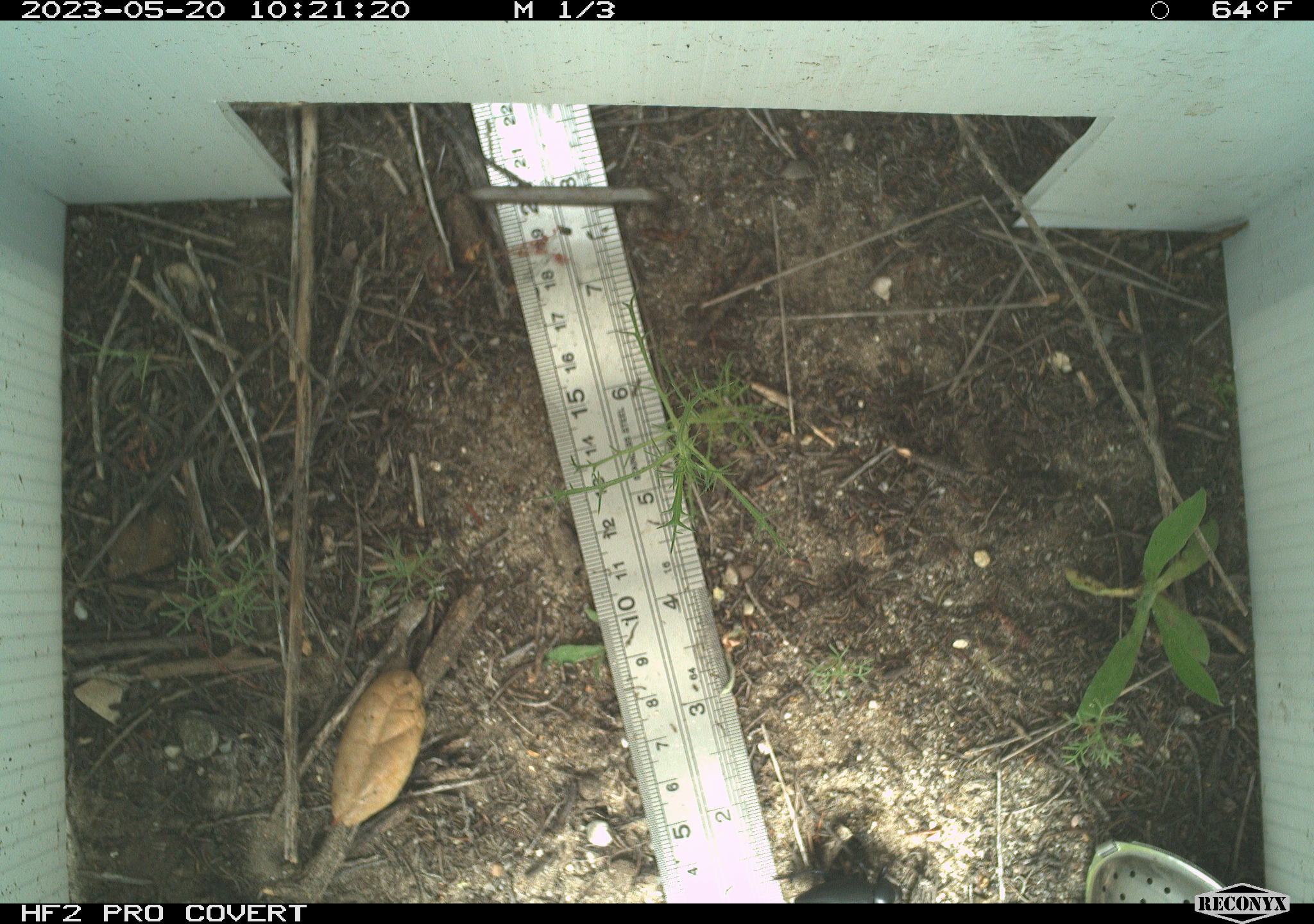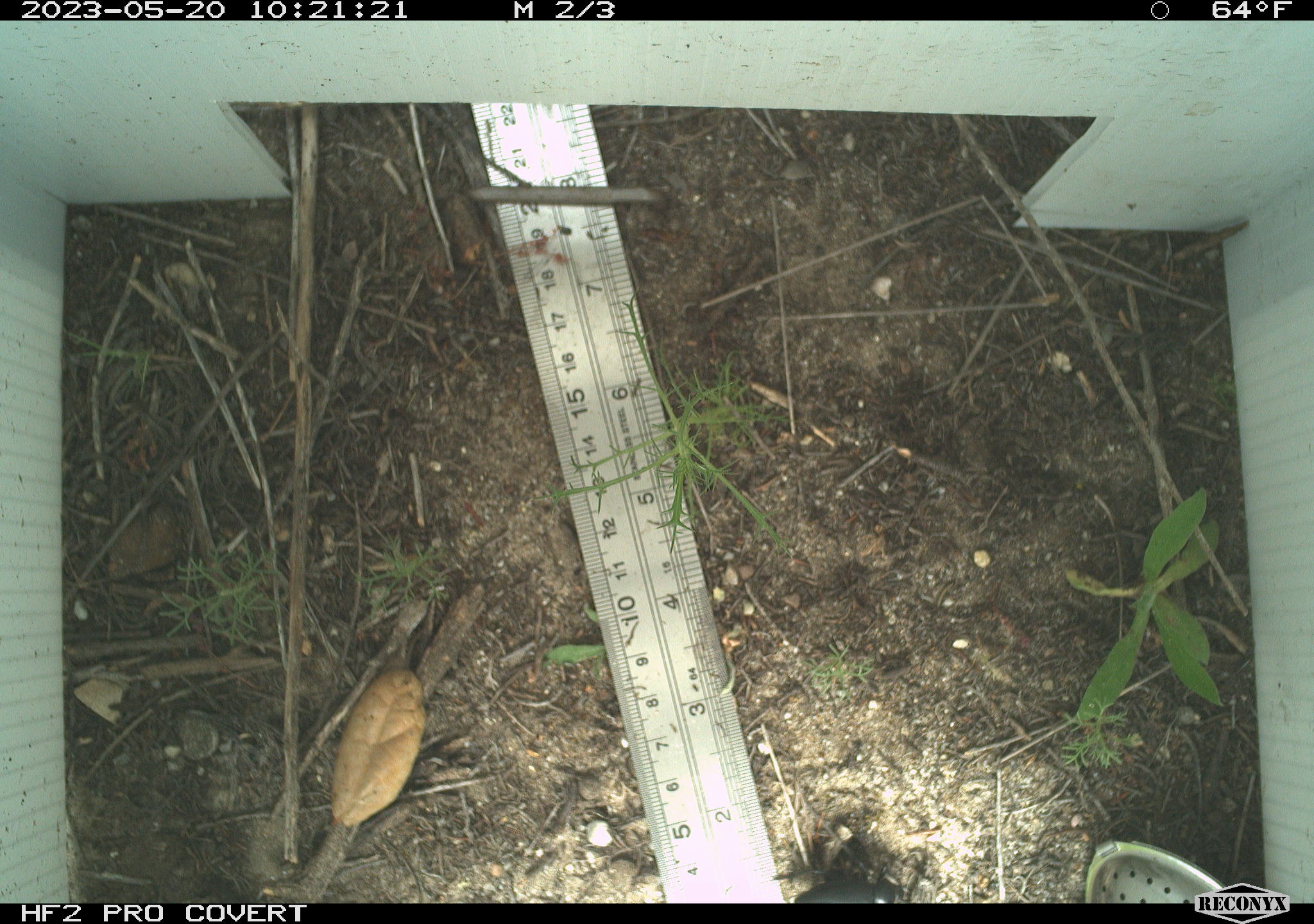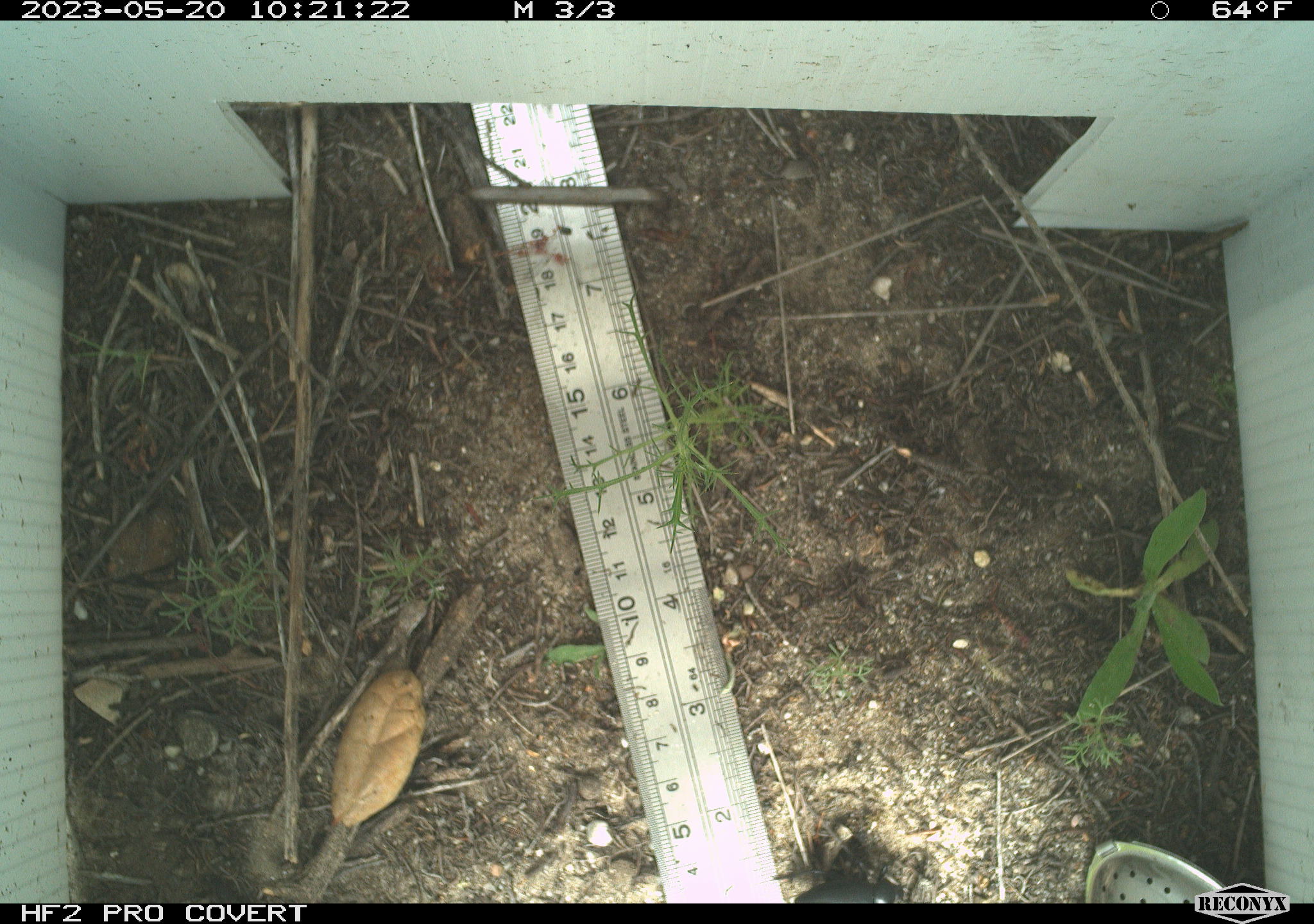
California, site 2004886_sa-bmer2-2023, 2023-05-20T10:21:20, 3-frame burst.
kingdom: Animalia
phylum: Arthropoda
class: Insecta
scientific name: Insecta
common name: insect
Insect (Insecta).